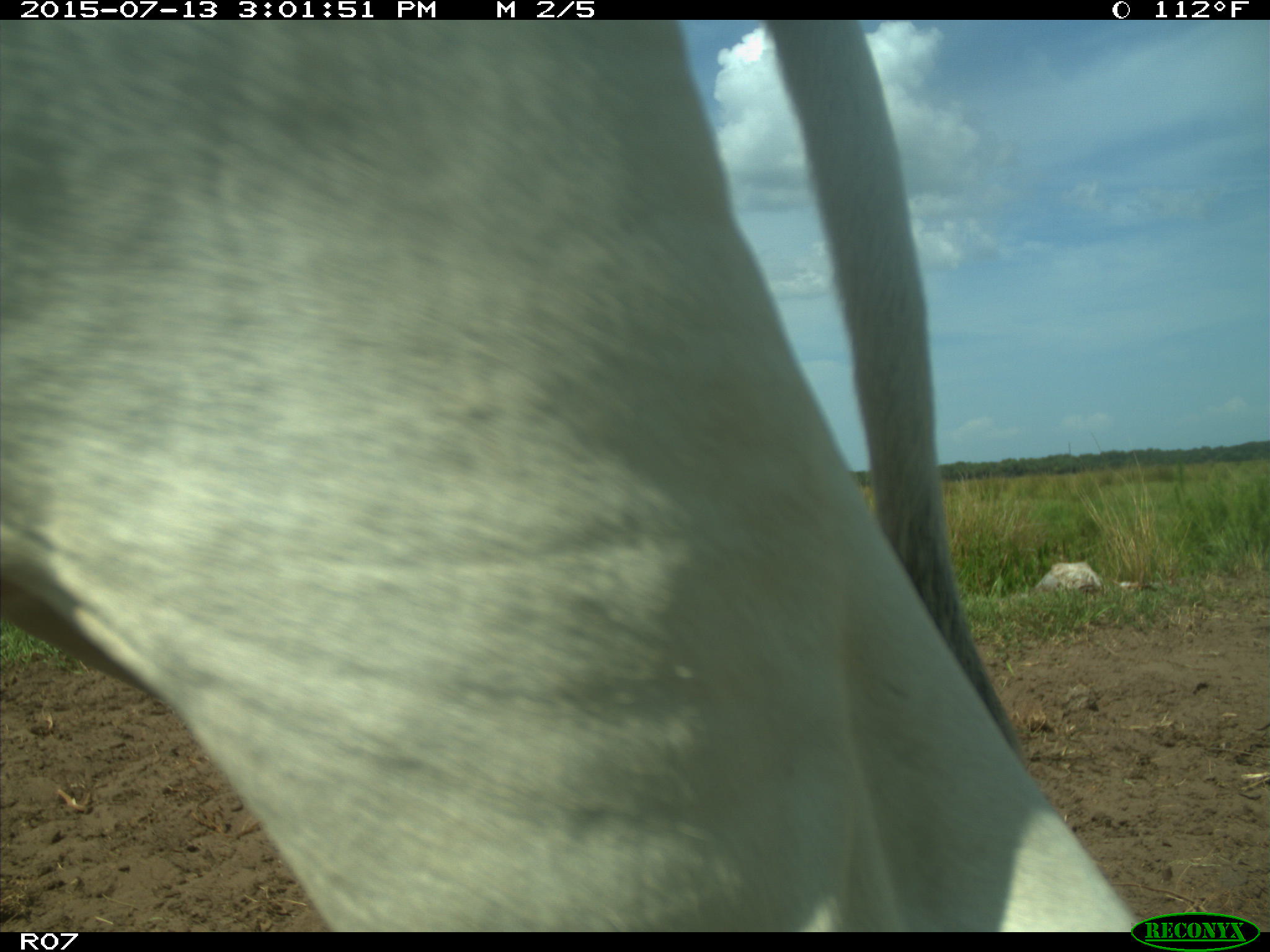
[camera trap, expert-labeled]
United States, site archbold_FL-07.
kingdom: Animalia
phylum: Chordata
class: Mammalia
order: Artiodactyla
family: Bovidae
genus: Bos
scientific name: Bos taurus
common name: domestic cow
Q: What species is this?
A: Bos taurus (domestic cow).